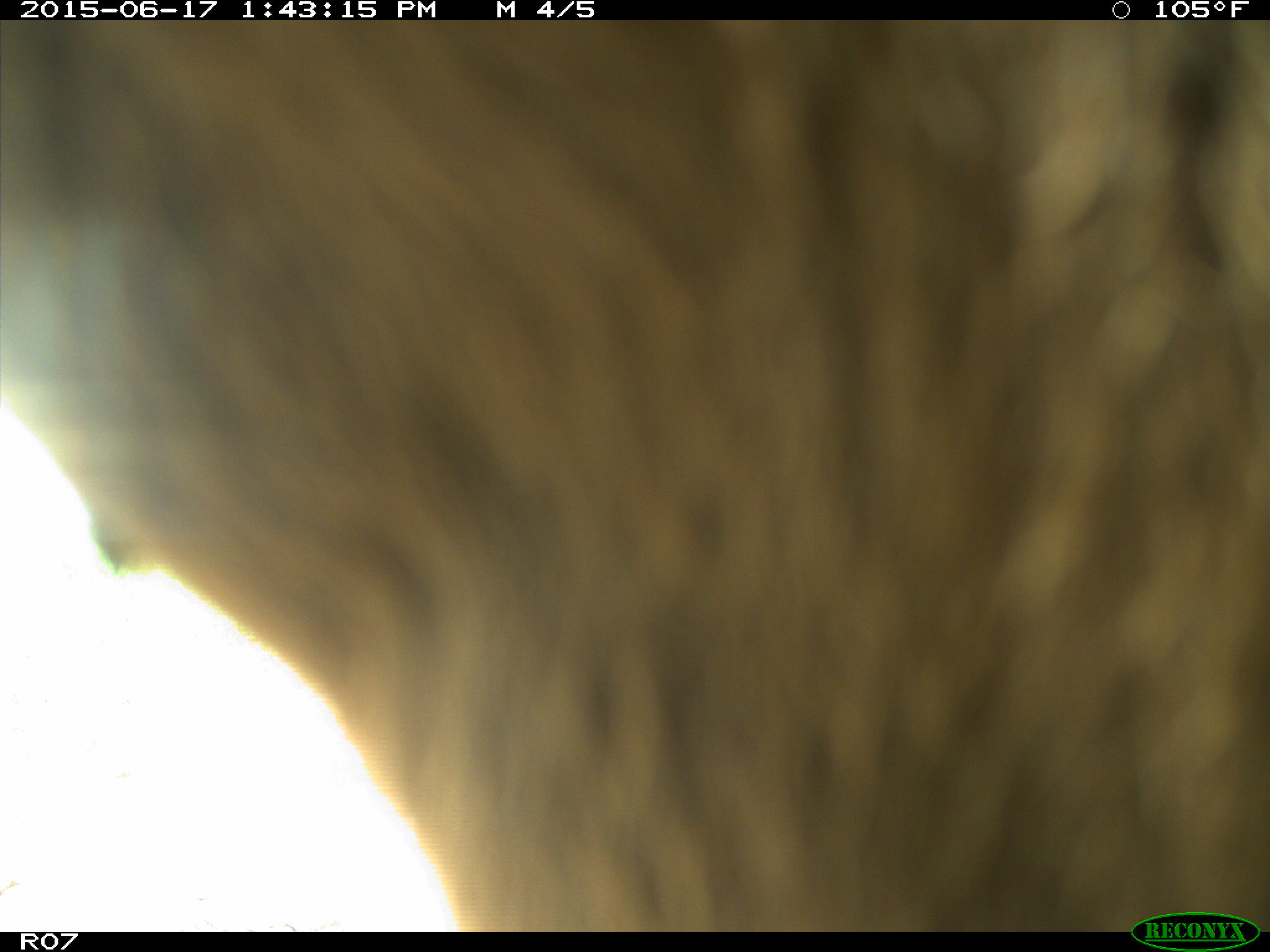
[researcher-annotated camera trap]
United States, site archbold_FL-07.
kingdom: Animalia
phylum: Chordata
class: Mammalia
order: Artiodactyla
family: Bovidae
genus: Bos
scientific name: Bos taurus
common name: domestic cow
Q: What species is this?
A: Bos taurus (domestic cow).